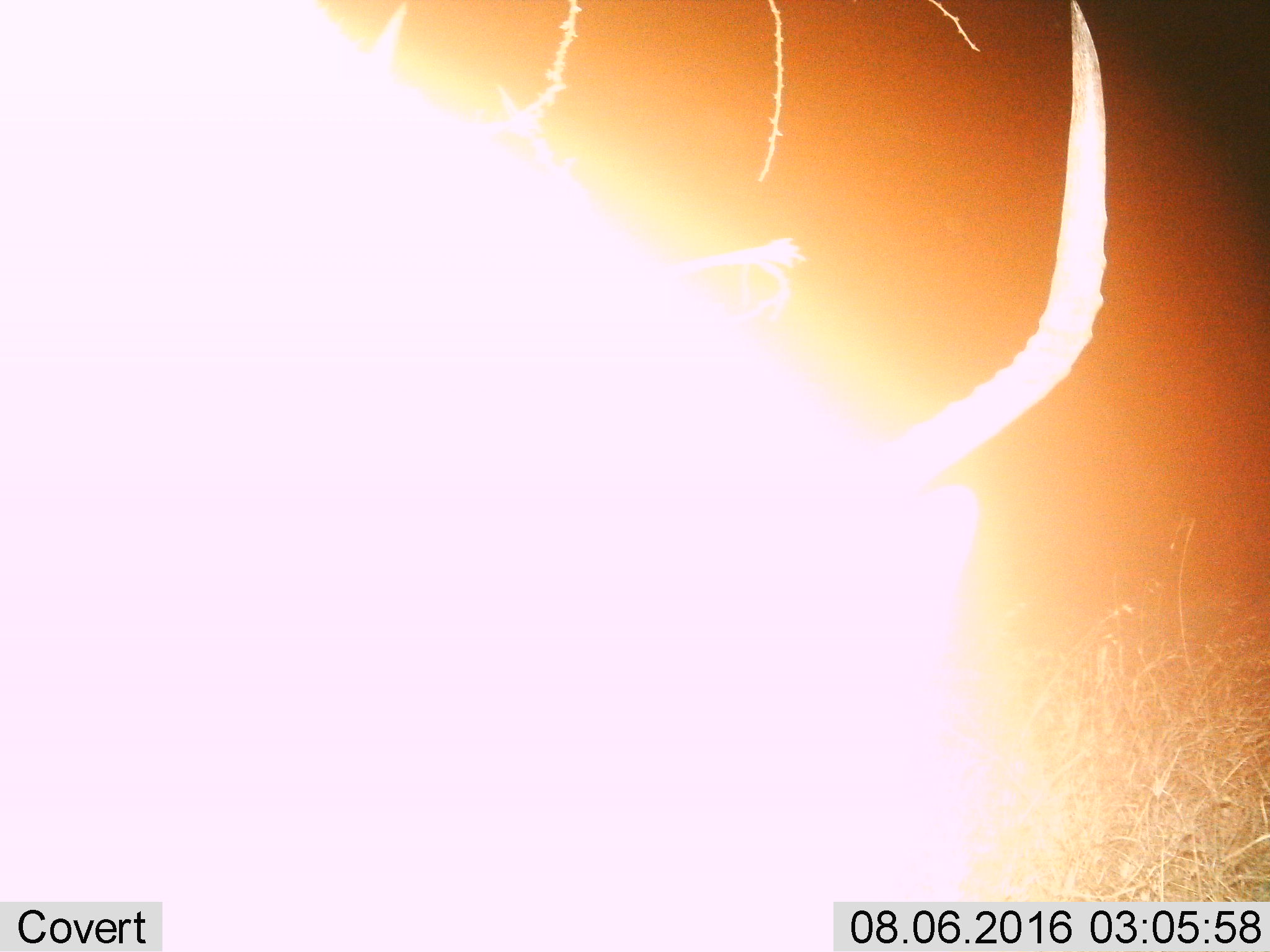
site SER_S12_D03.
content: unidentified animal